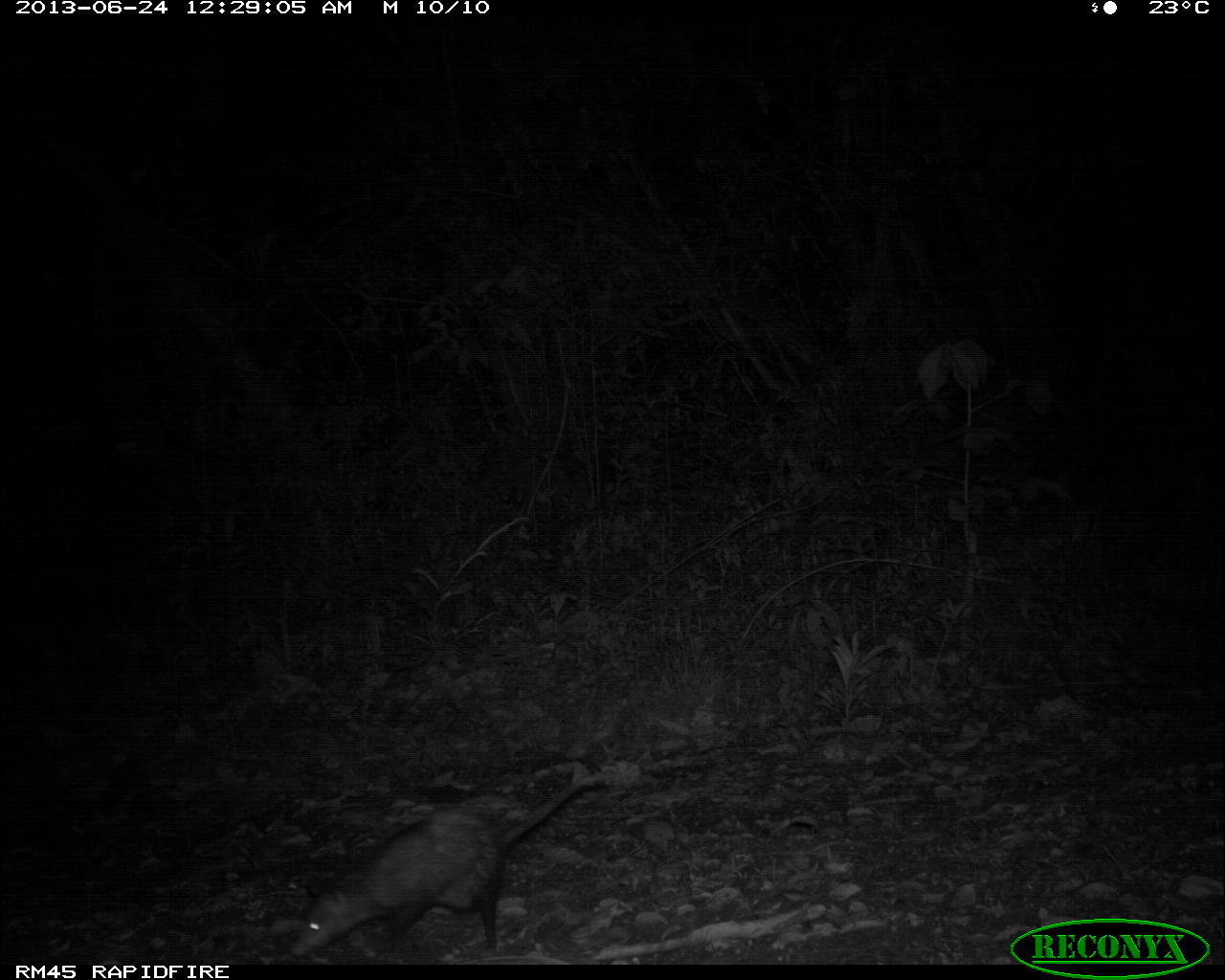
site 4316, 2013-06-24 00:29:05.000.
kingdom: Animalia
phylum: Chordata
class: Mammalia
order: Didelphimorphia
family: Didelphidae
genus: Didelphis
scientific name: Didelphis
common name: american opossums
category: didelphis sp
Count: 1.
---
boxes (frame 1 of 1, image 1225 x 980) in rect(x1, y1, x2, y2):
didelphis sp: rect(280, 769, 609, 961)